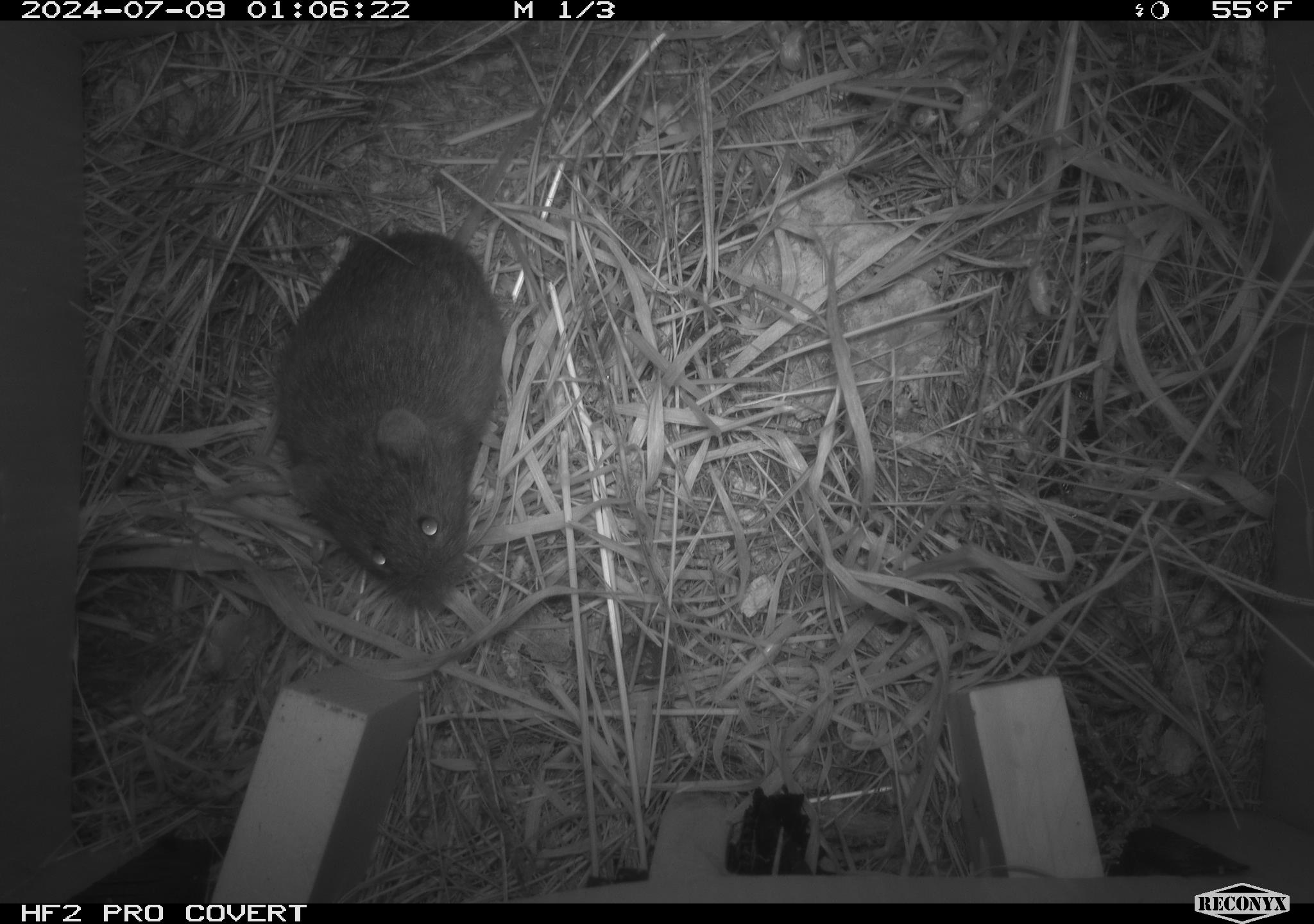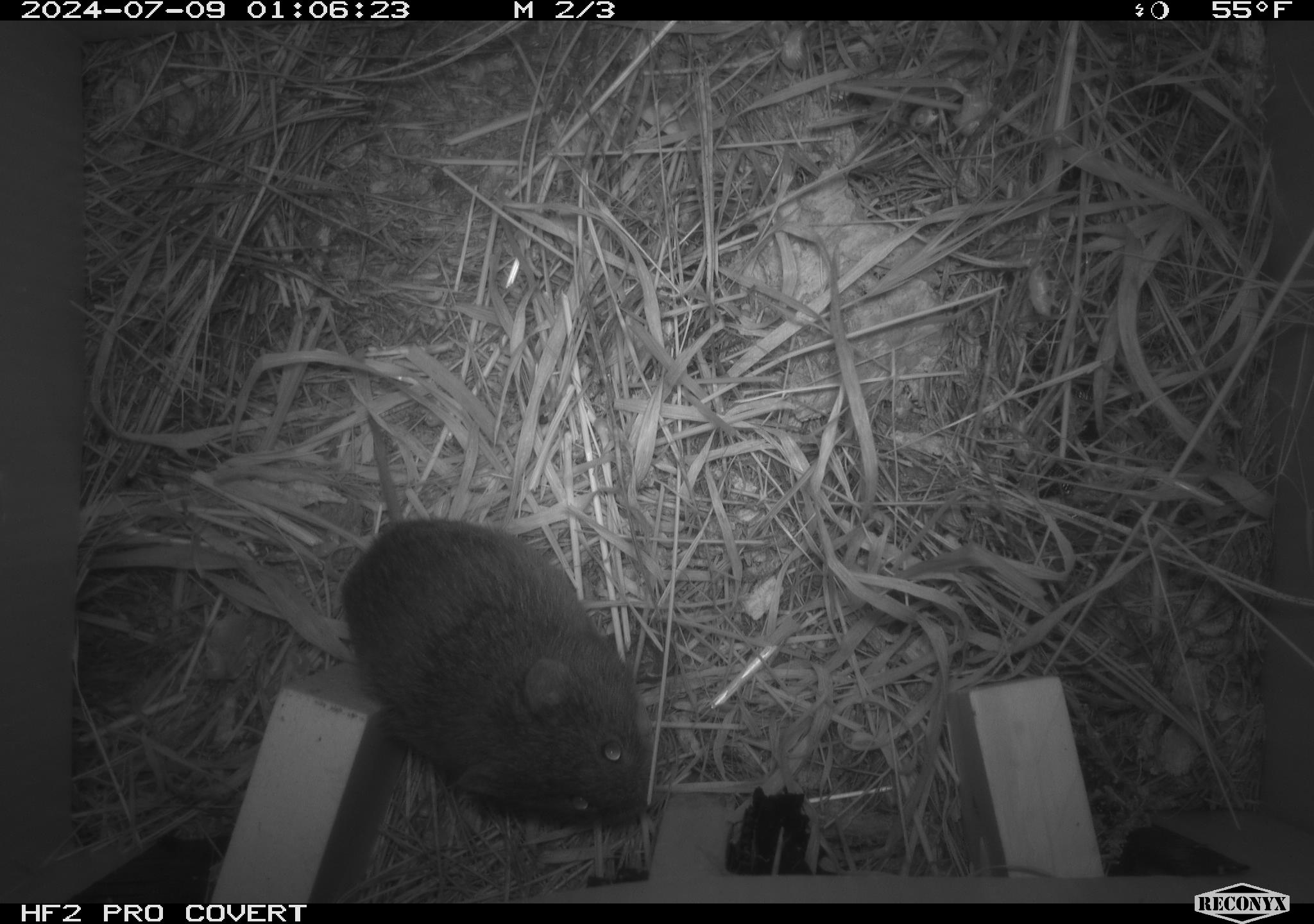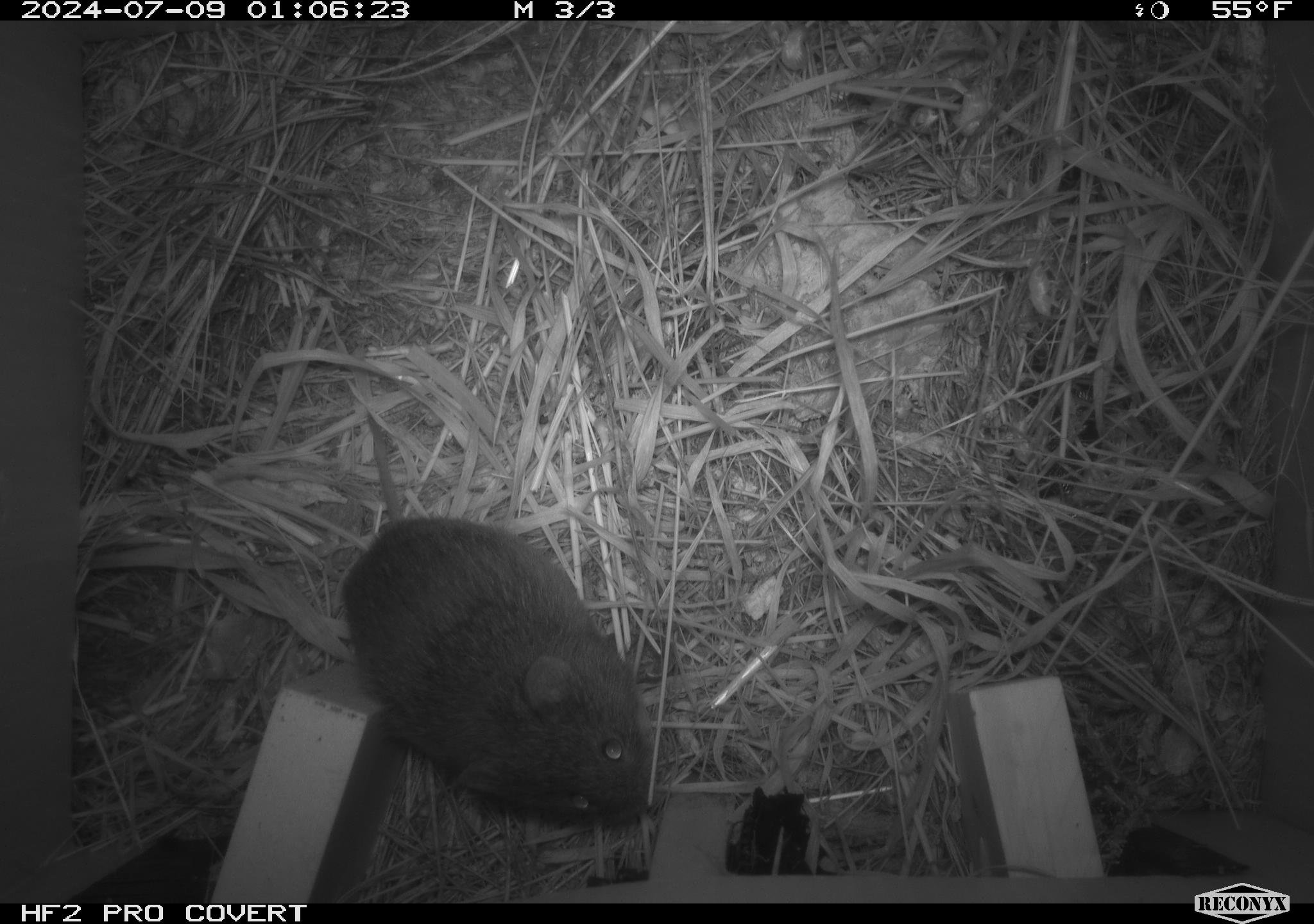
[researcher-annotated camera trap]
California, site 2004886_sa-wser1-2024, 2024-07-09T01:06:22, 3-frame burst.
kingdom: Animalia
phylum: Chordata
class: Mammalia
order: Rodentia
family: Cricetidae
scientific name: Arvicolinae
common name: voles, lemmings, and muskrats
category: arvicolinae subfamily